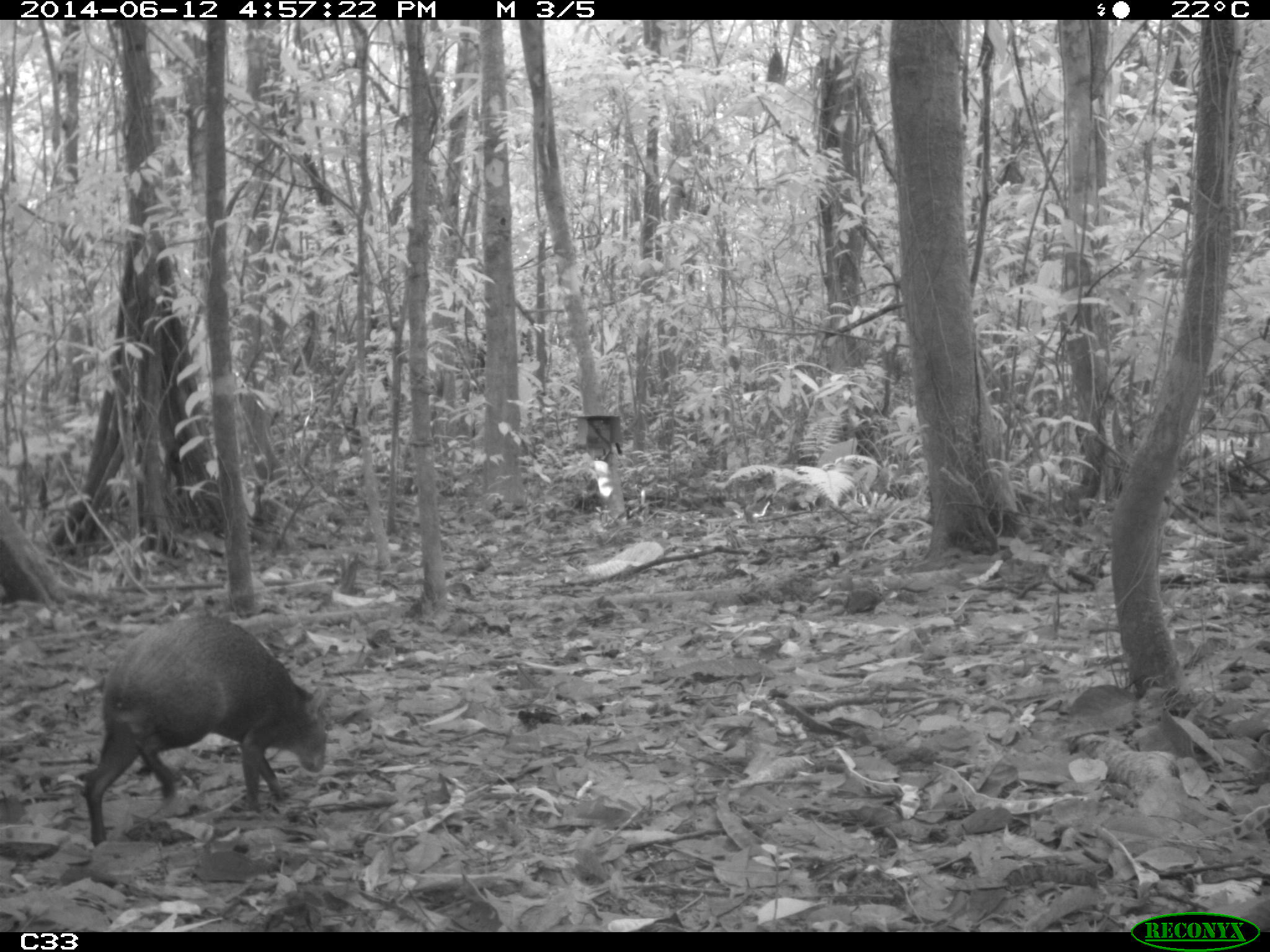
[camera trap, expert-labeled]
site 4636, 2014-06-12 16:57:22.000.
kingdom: Animalia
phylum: Chordata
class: Mammalia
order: Rodentia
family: Dasyproctidae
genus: Dasyprocta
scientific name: Dasyprocta leporina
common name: red-rumped agouti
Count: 1.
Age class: adult.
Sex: male.